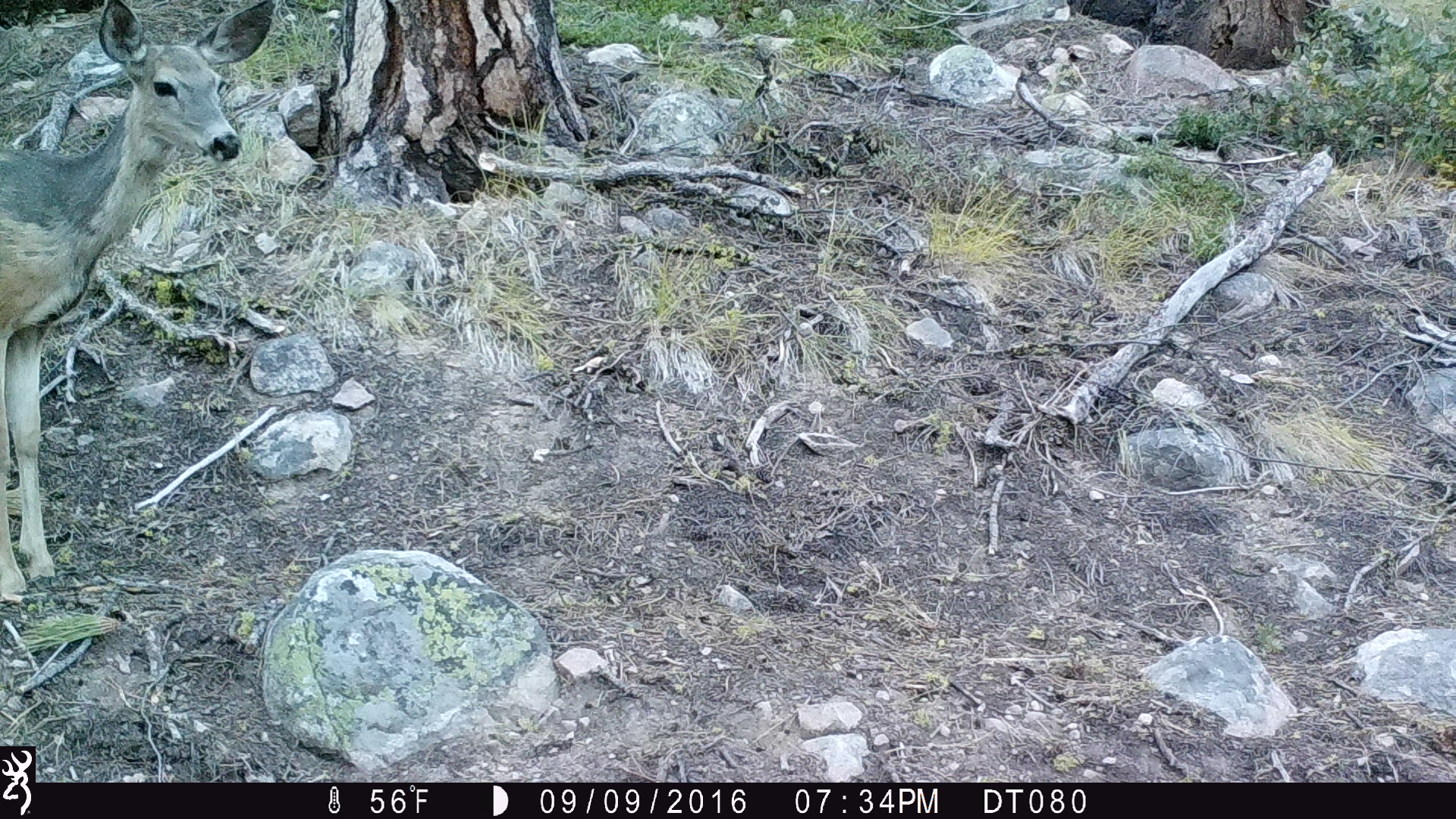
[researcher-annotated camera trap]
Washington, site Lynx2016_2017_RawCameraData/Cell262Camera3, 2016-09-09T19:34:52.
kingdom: Animalia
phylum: Chordata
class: Mammalia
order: Artiodactyla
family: Cervidae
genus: Odocoileus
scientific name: Odocoileus hemionus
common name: mule deer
Odocoileus hemionus (mule deer). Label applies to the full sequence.